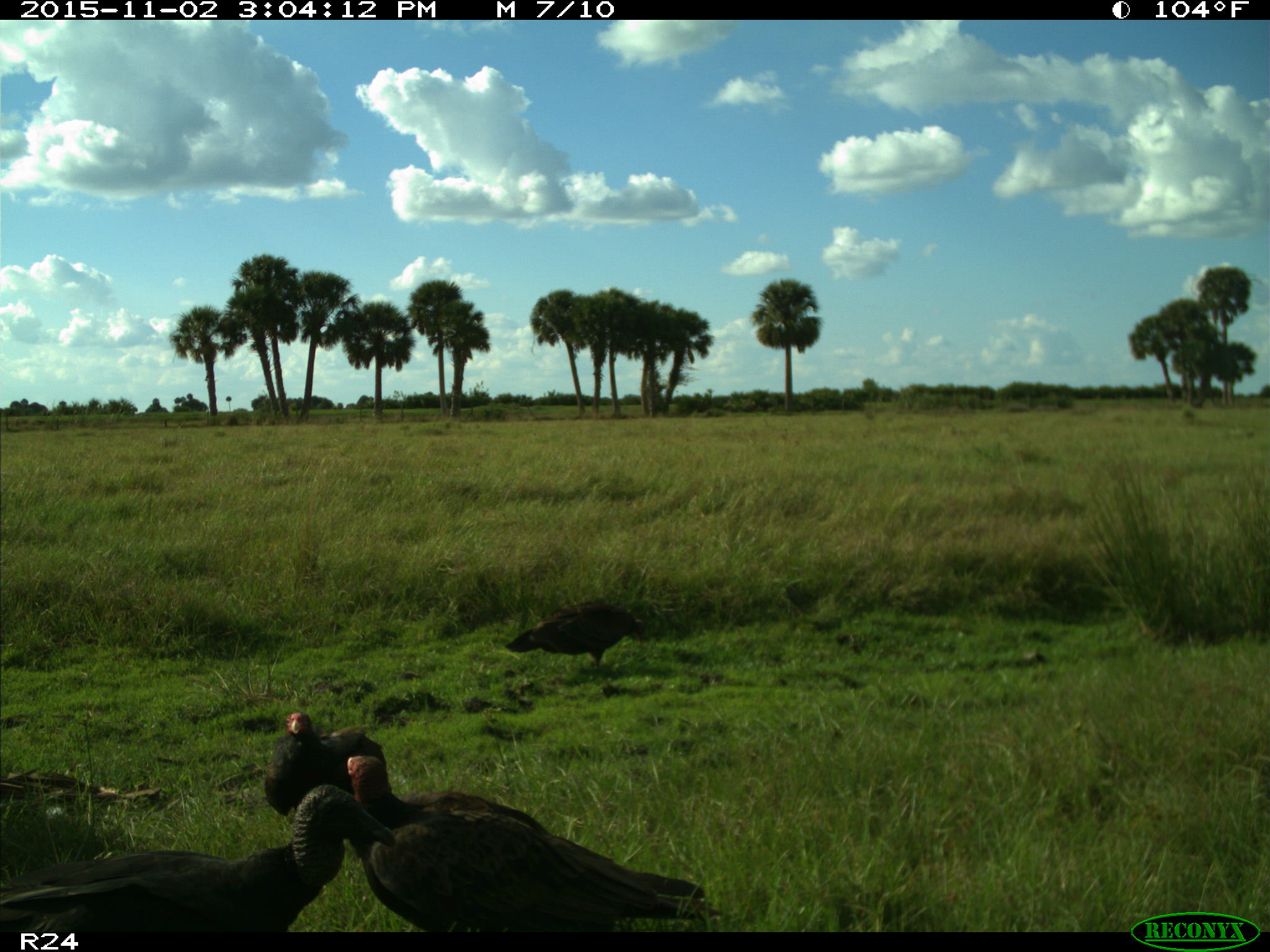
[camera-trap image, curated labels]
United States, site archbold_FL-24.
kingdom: Animalia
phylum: Chordata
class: Aves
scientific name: Aves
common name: birds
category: unidentified bird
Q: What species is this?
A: Unidentified bird (birds) (Aves).